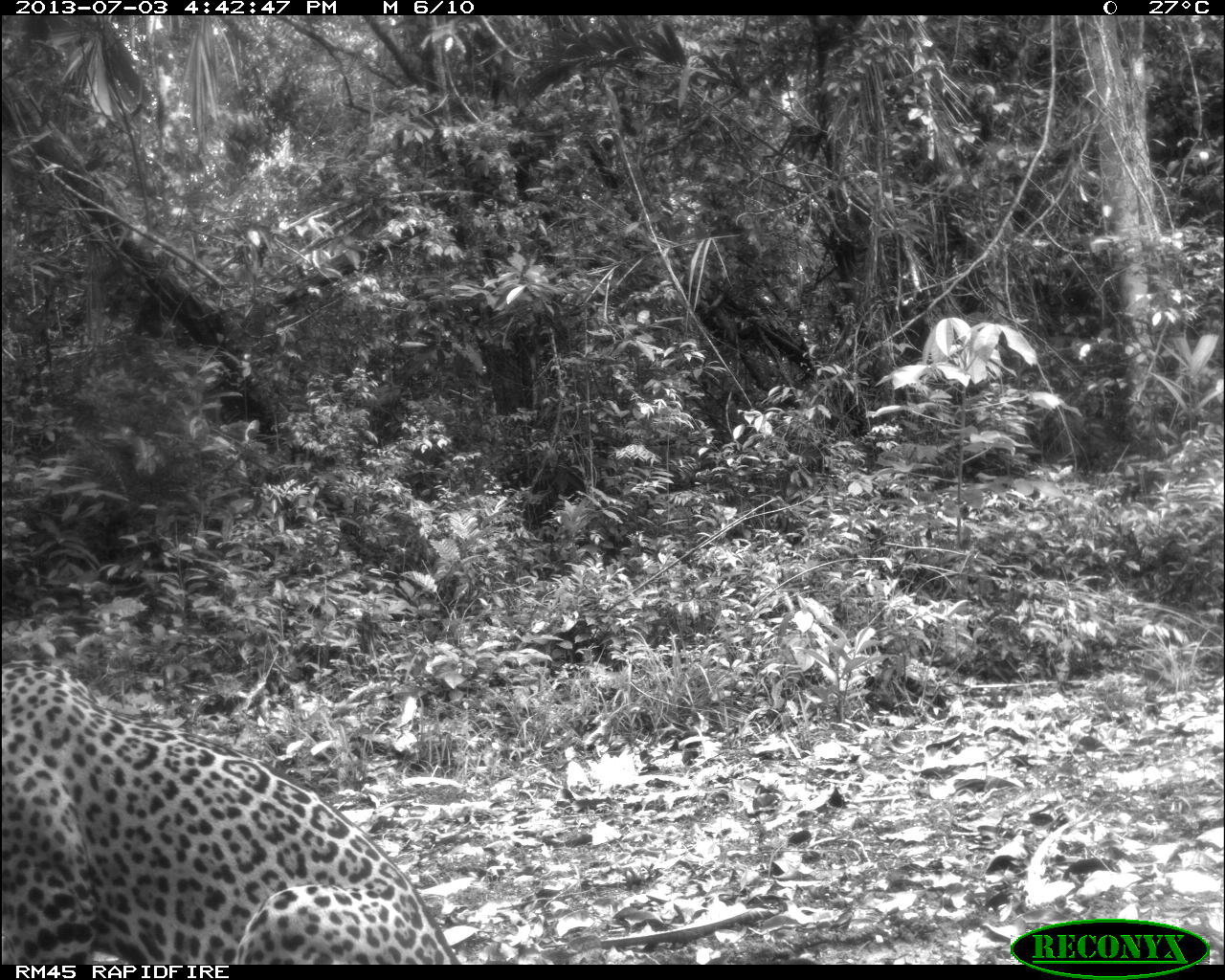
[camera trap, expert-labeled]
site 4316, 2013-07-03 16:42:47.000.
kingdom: Animalia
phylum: Chordata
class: Mammalia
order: Carnivora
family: Felidae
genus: Panthera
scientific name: Panthera onca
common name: jaguar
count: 1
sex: male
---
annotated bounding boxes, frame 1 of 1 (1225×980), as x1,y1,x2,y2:
panthera onca: 0,658,463,964